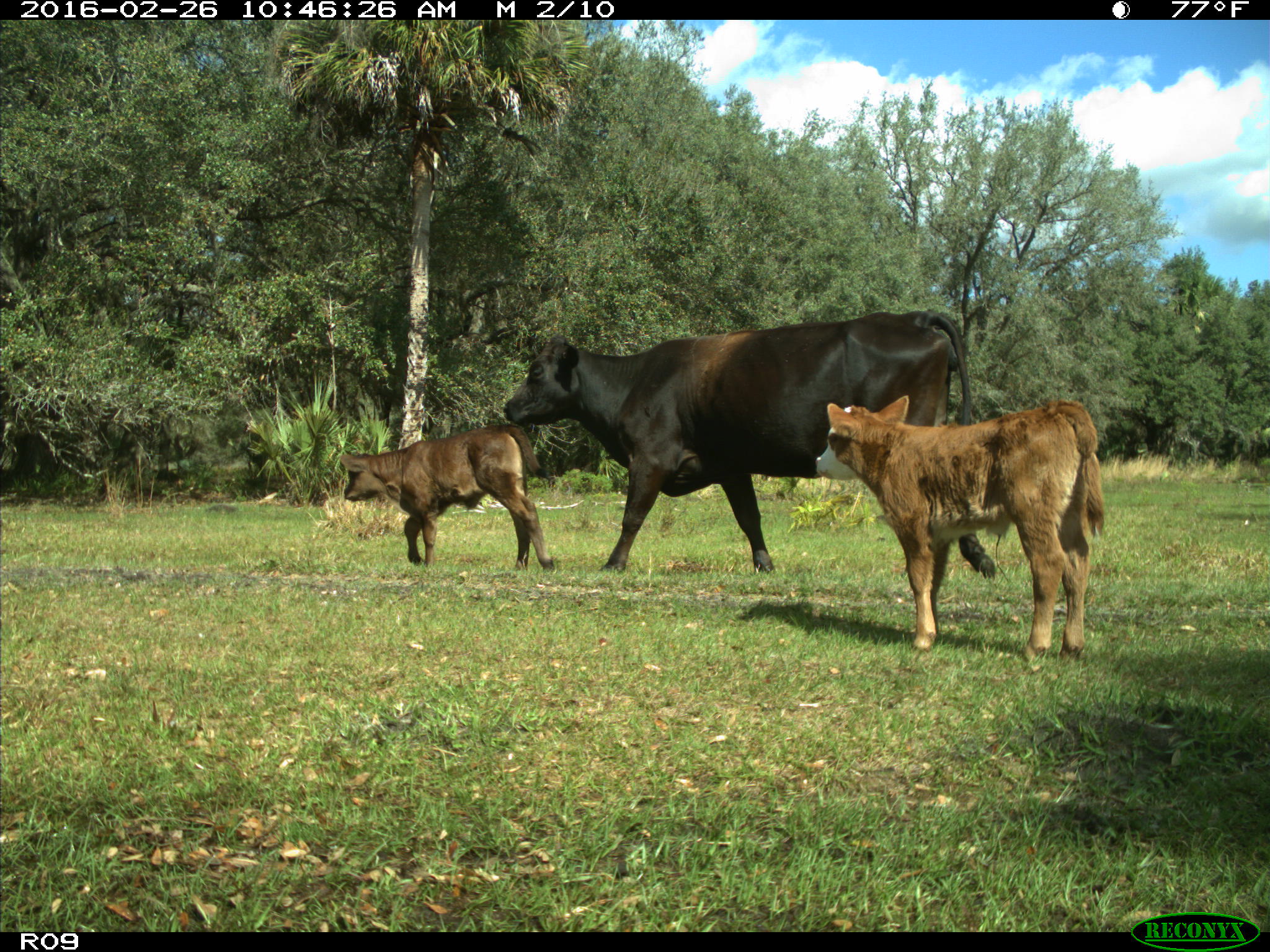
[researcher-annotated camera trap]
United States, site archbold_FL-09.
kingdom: Animalia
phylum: Chordata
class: Mammalia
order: Artiodactyla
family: Bovidae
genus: Bos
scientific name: Bos taurus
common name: domestic cow